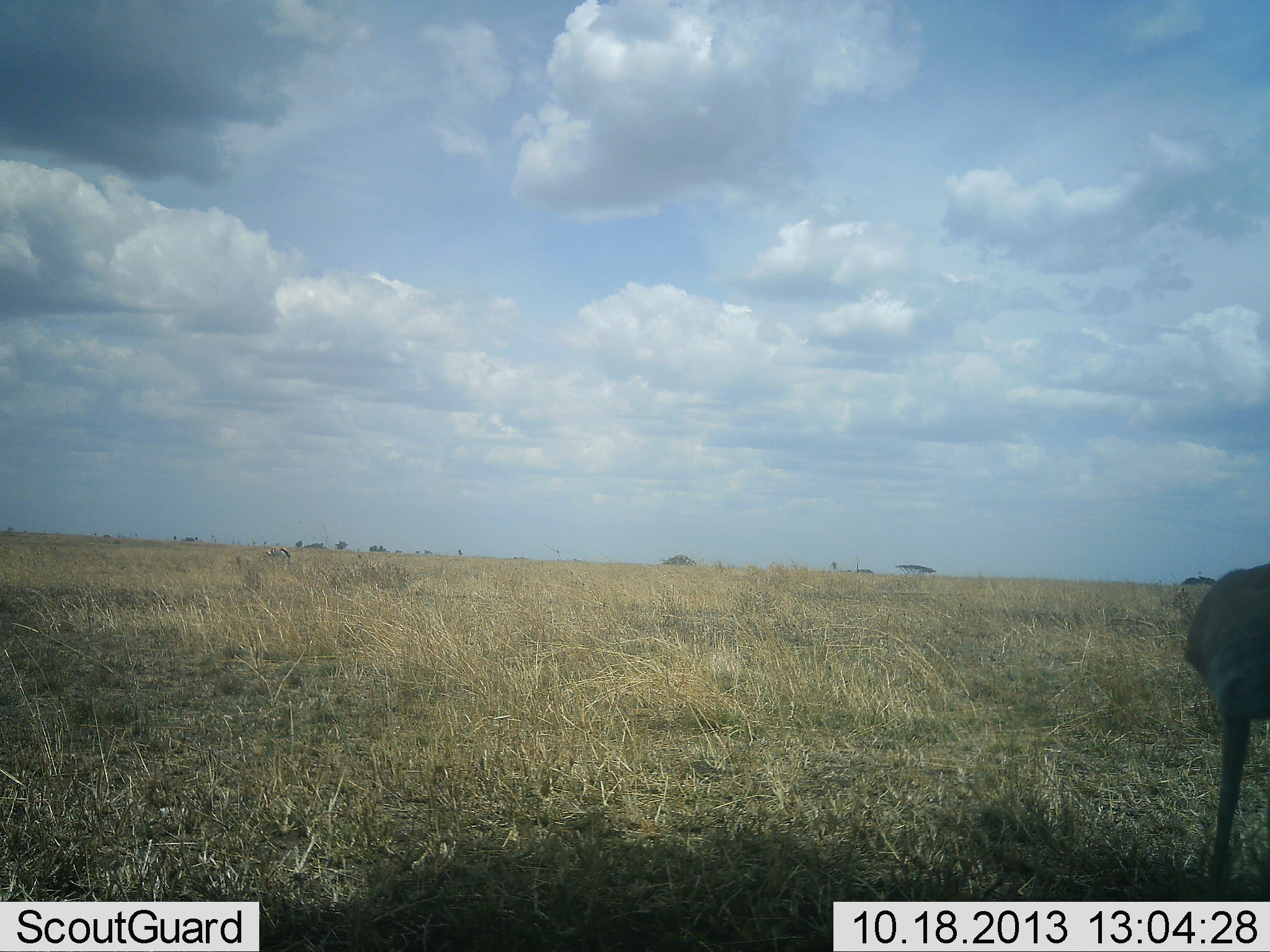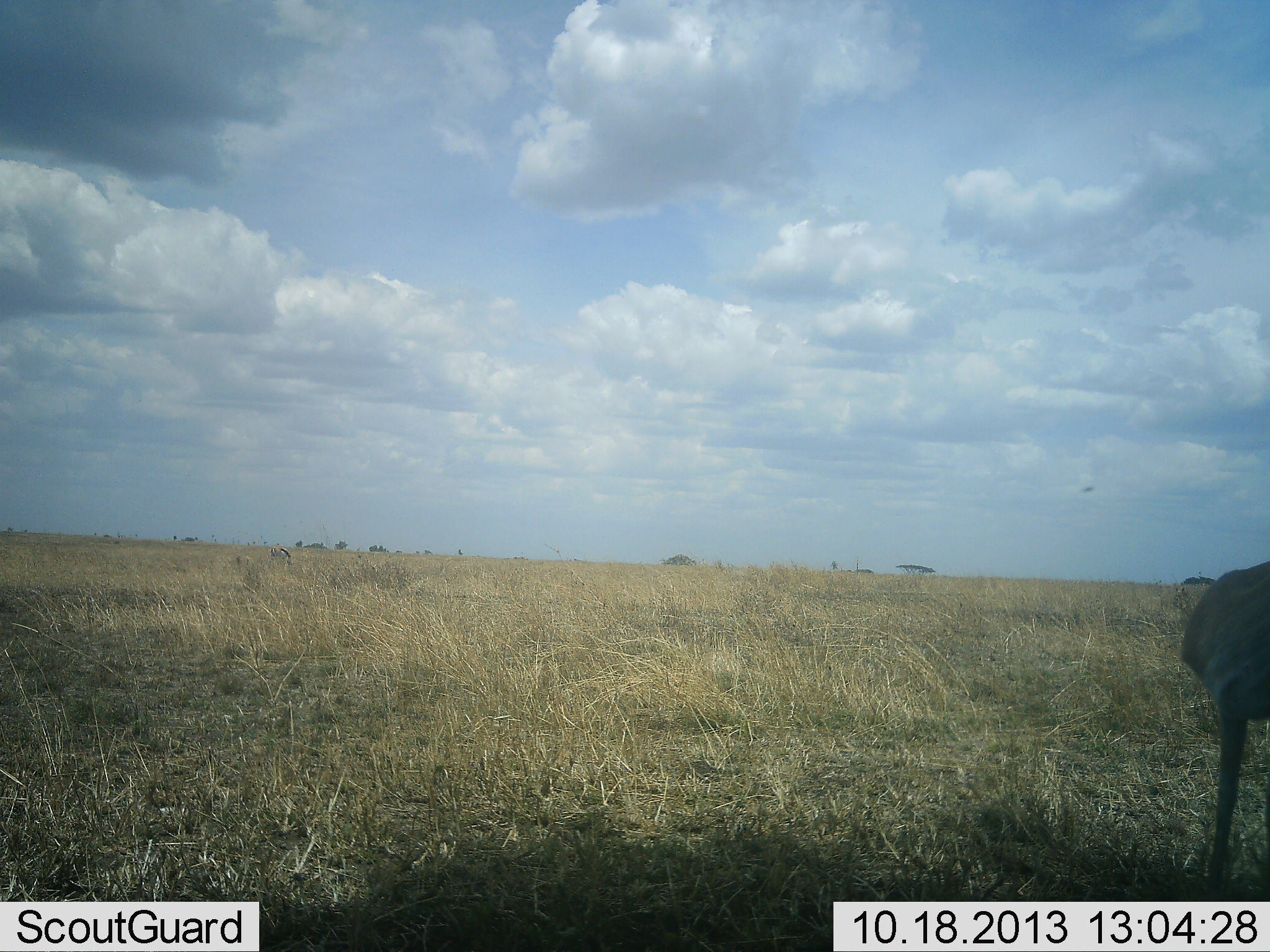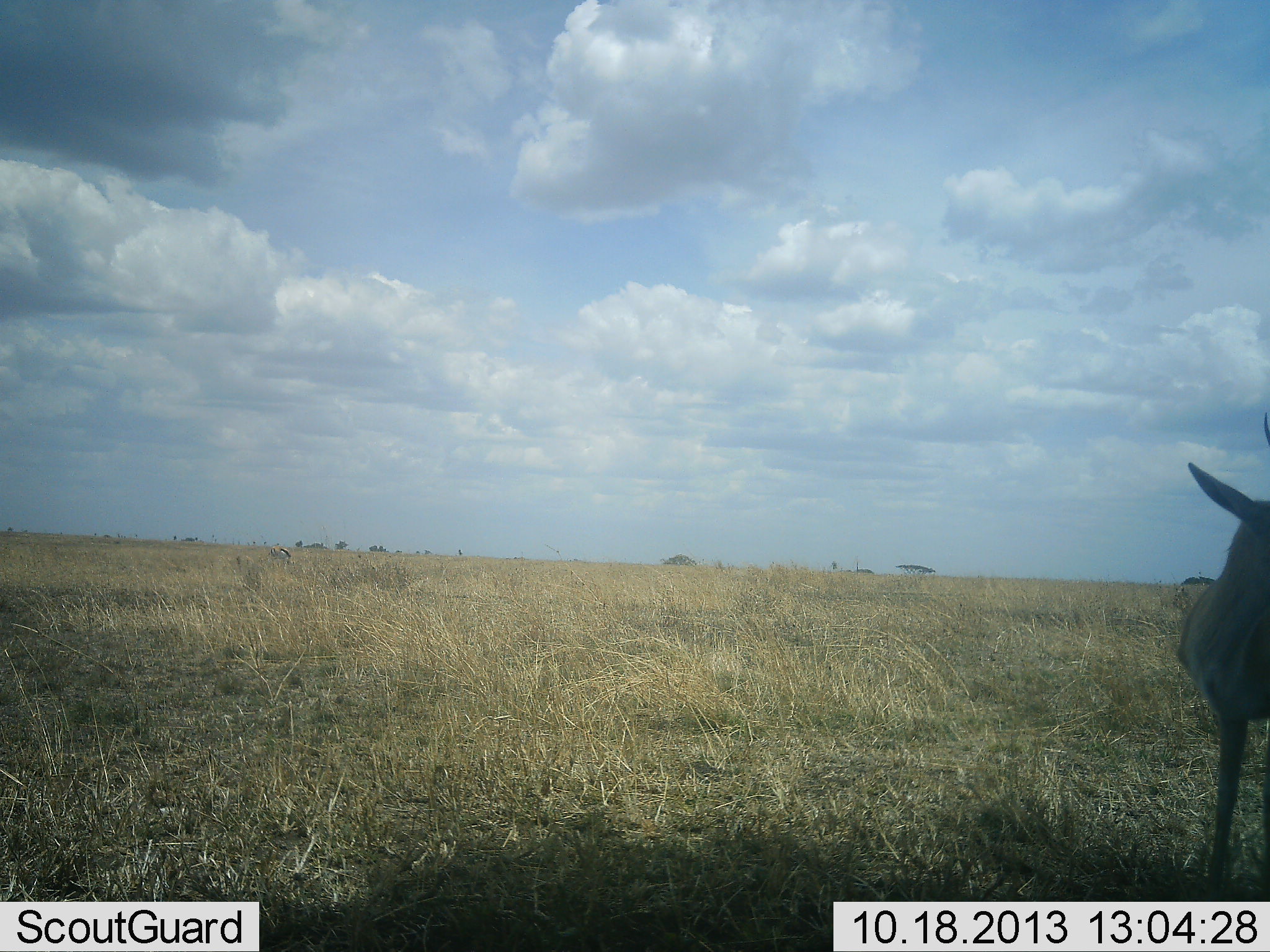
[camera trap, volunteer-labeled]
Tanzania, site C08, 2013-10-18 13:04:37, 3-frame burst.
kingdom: Animalia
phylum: Chordata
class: Mammalia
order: Artiodactyla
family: Bovidae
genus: Eudorcas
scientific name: Eudorcas thomsonii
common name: thomson's gazelle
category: gazellethomsons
Gazellethomsons (thomson's gazelle) (Eudorcas thomsonii), count 1. Behavior (volunteer vote fractions): standing 100%, resting 0%, moving 0%, interacting 0%. Young present (vote fraction): 0%. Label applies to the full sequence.